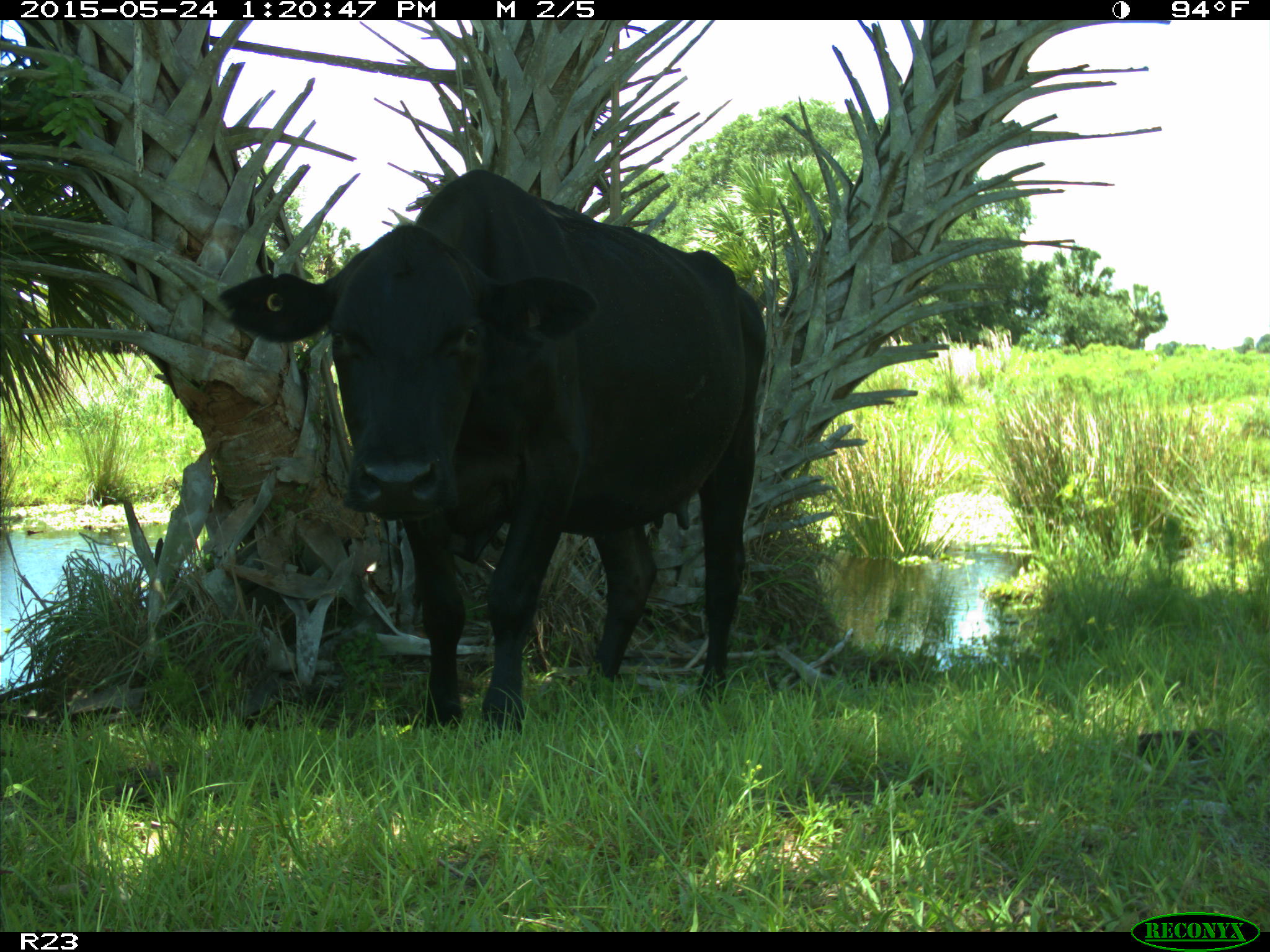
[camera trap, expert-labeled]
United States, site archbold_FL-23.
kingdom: Animalia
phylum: Chordata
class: Mammalia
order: Artiodactyla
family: Bovidae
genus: Bos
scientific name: Bos taurus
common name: domestic cow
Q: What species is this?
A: Bos taurus (domestic cow).